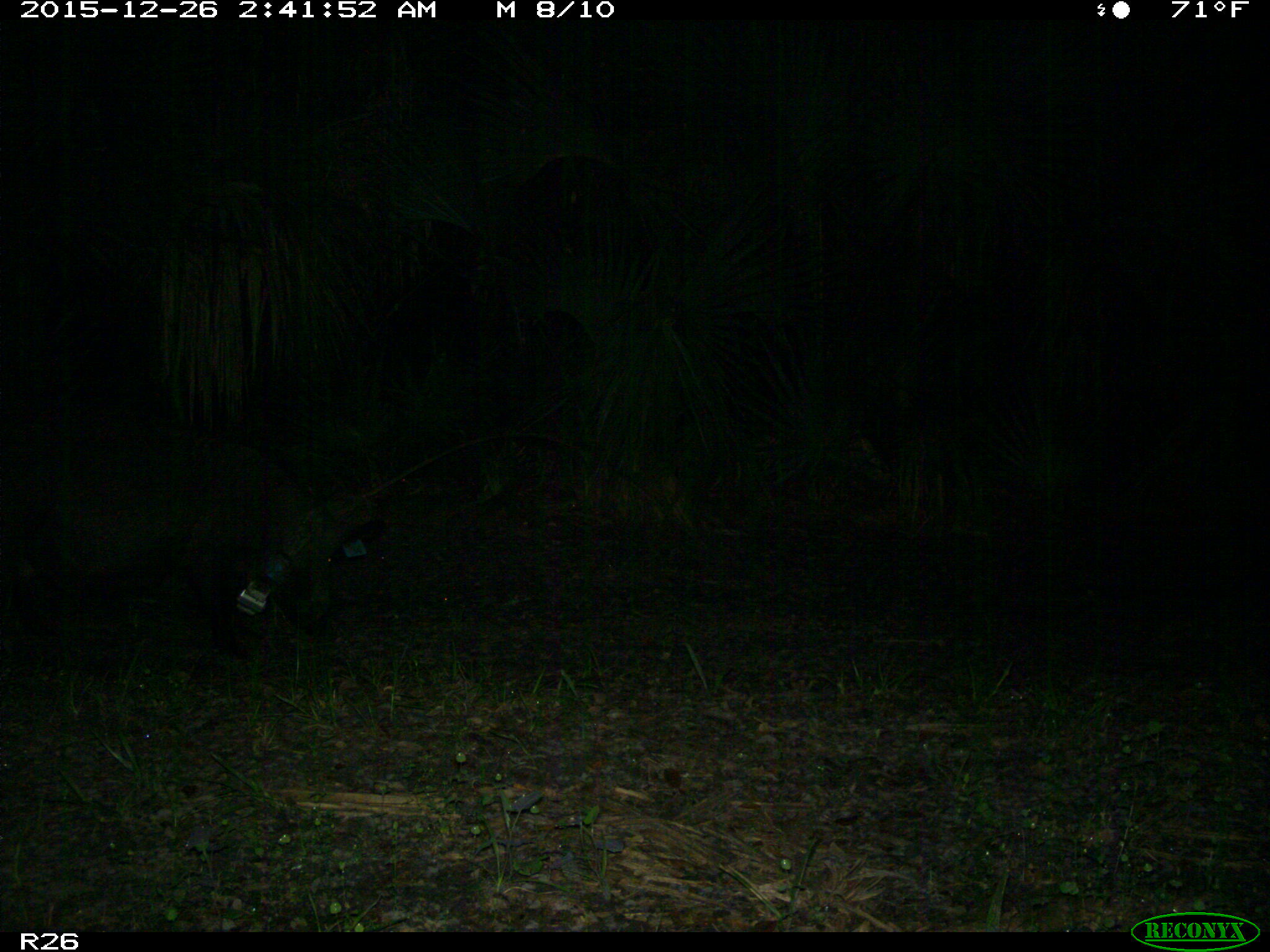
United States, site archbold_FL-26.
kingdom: Animalia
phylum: Chordata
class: Mammalia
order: Artiodactyla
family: Suidae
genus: Sus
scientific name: Sus scrofa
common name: wild boar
Sus scrofa (wild boar).